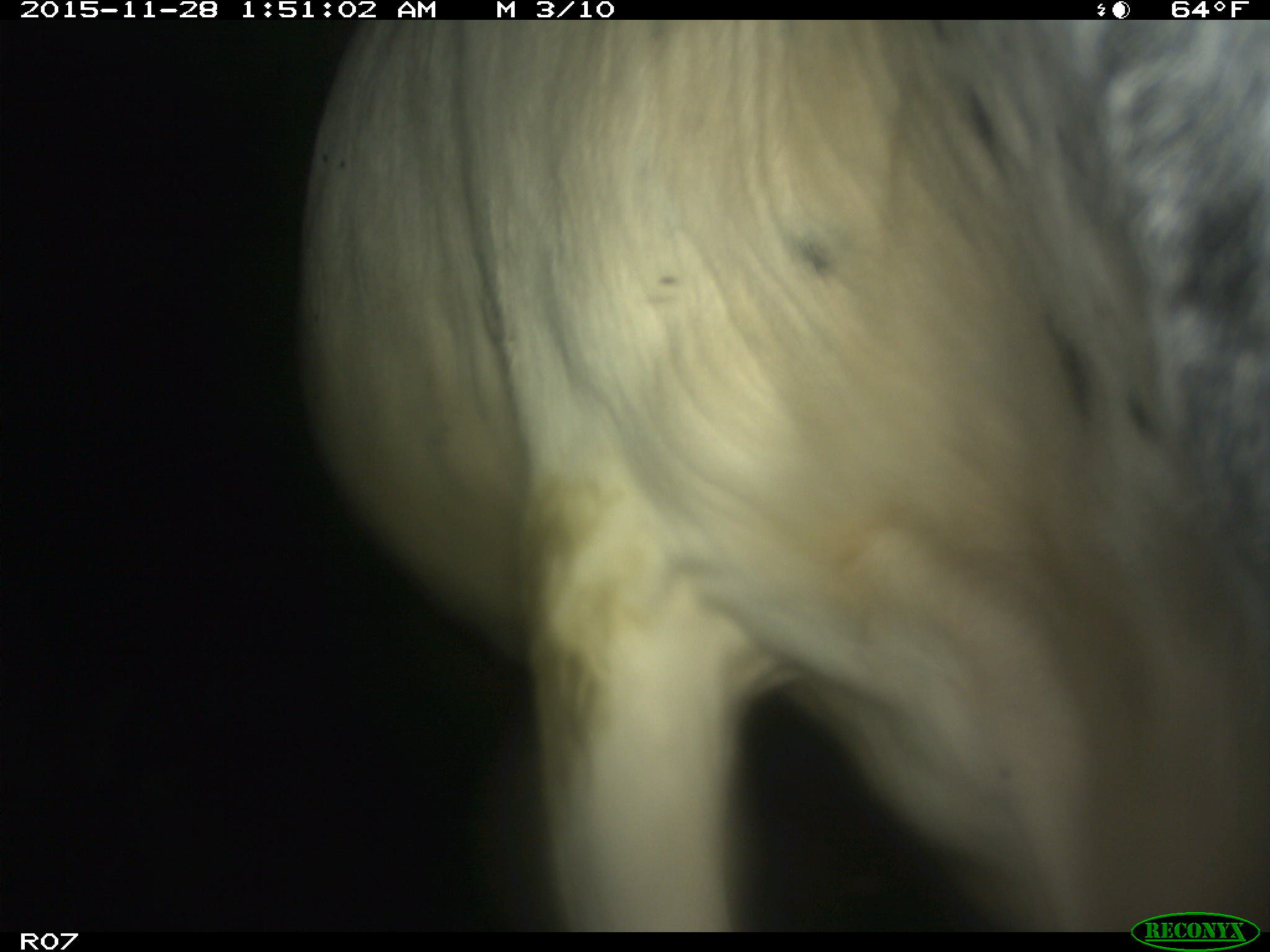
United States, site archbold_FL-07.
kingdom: Animalia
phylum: Chordata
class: Mammalia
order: Artiodactyla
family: Bovidae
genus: Bos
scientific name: Bos taurus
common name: domestic cow